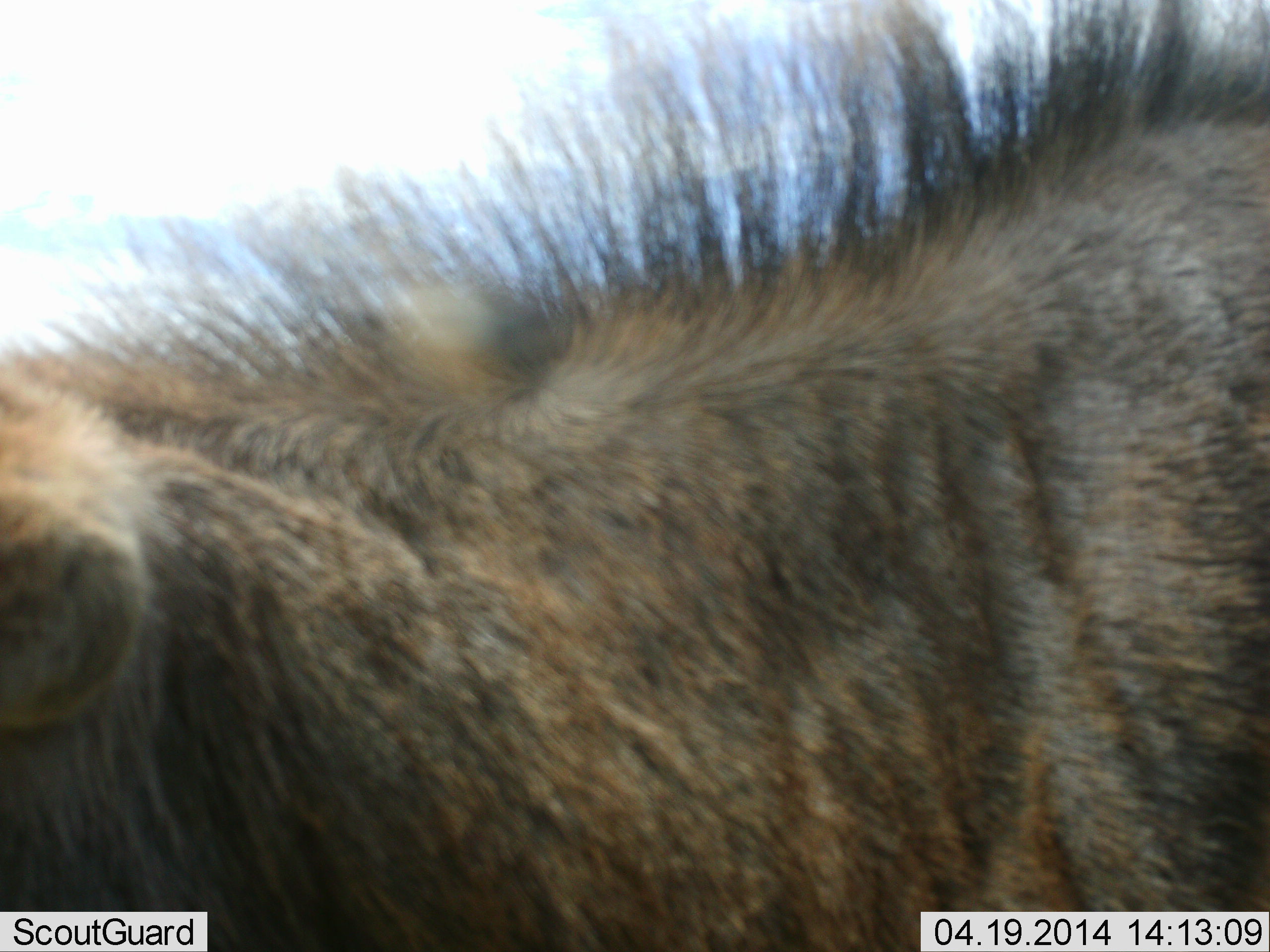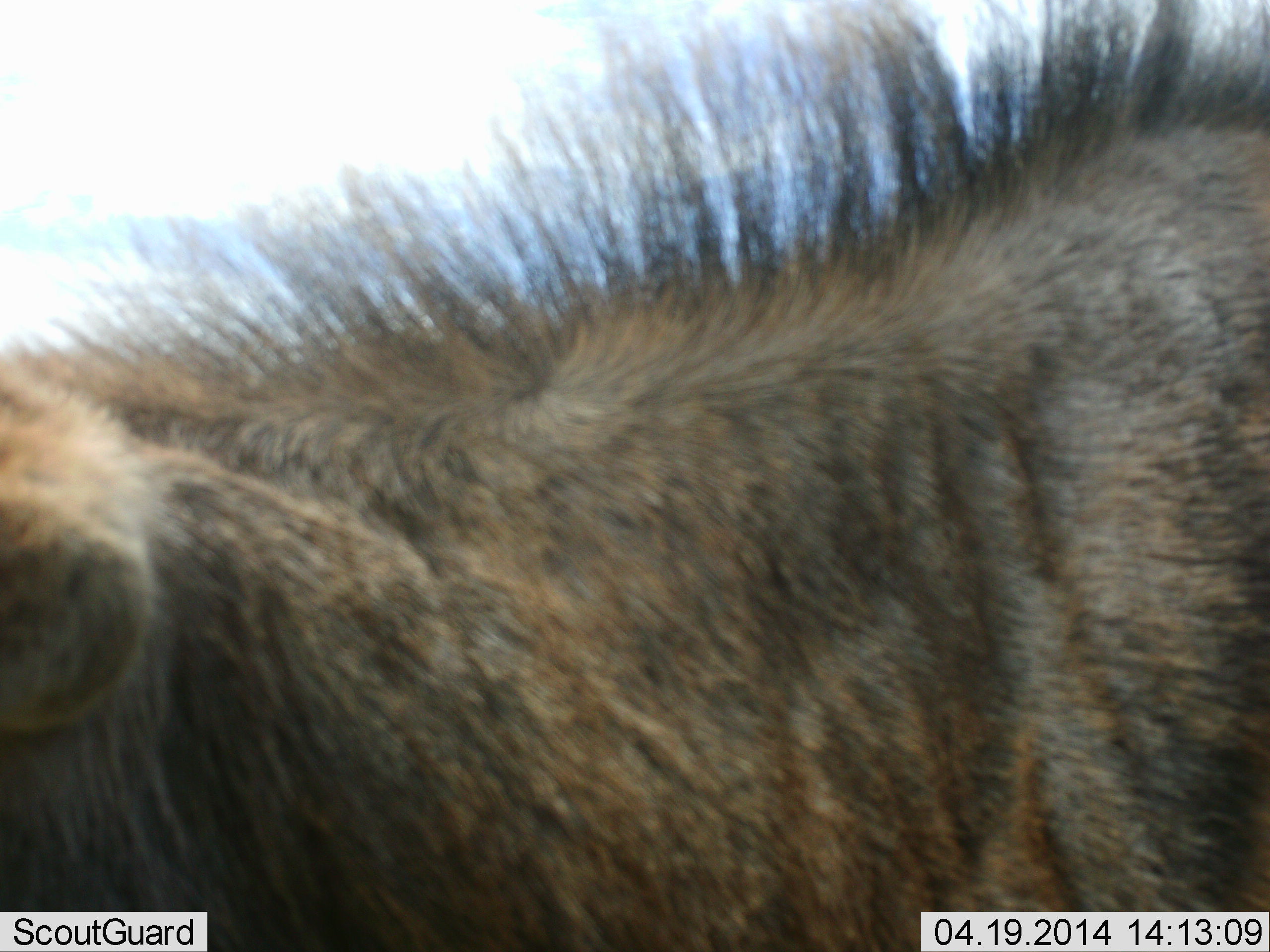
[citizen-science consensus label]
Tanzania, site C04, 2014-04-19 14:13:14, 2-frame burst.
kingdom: Animalia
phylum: Chordata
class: Mammalia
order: Artiodactyla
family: Bovidae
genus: Connochaetes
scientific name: Connochaetes taurinus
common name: blue wildebeest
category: wildebeest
Wildebeest (blue wildebeest) (Connochaetes taurinus), count 1. Behavior (volunteer vote fractions): standing 100%, resting 0%, moving 0%, interacting 0%. Young present (vote fraction): 0%. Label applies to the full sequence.